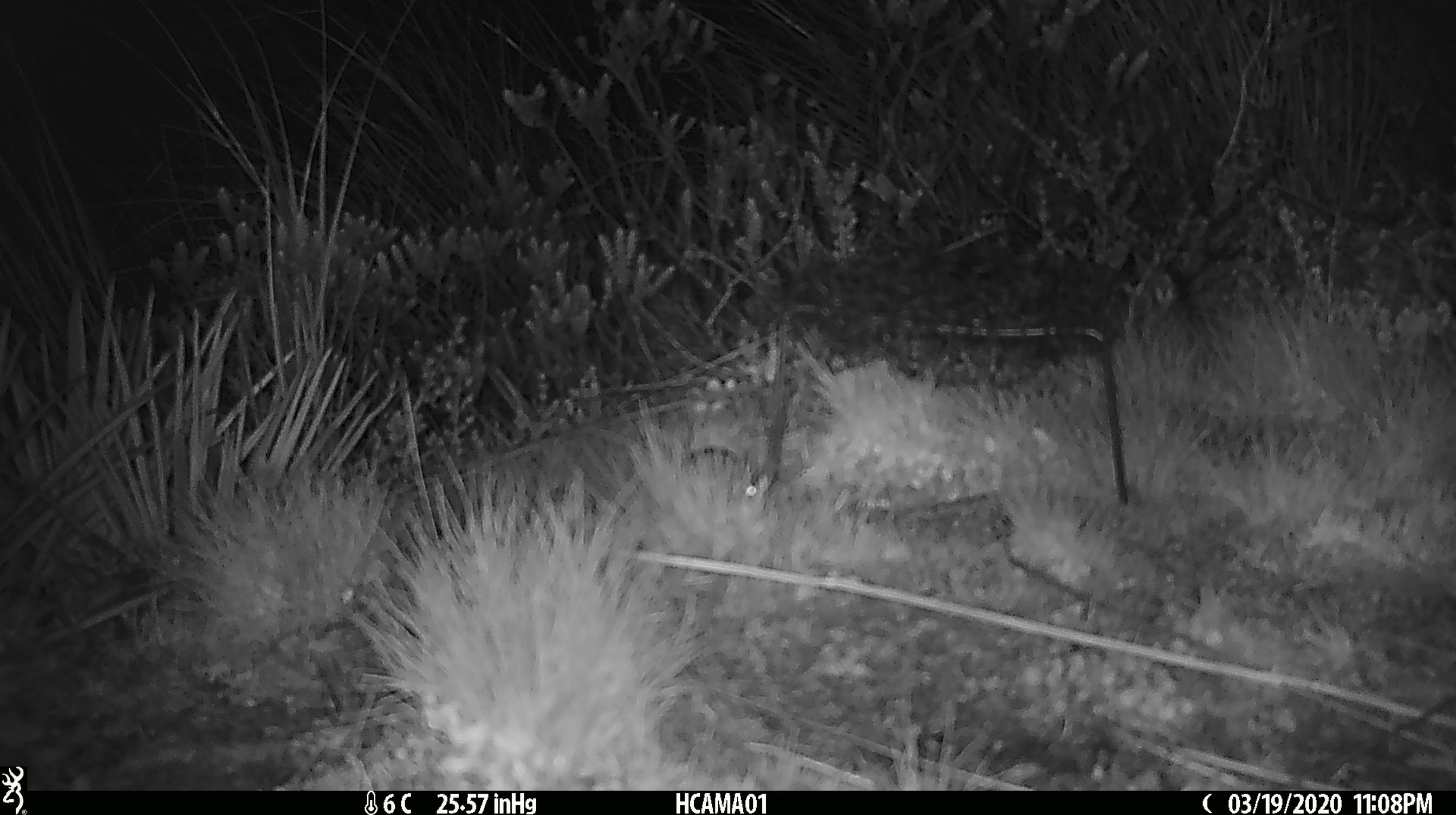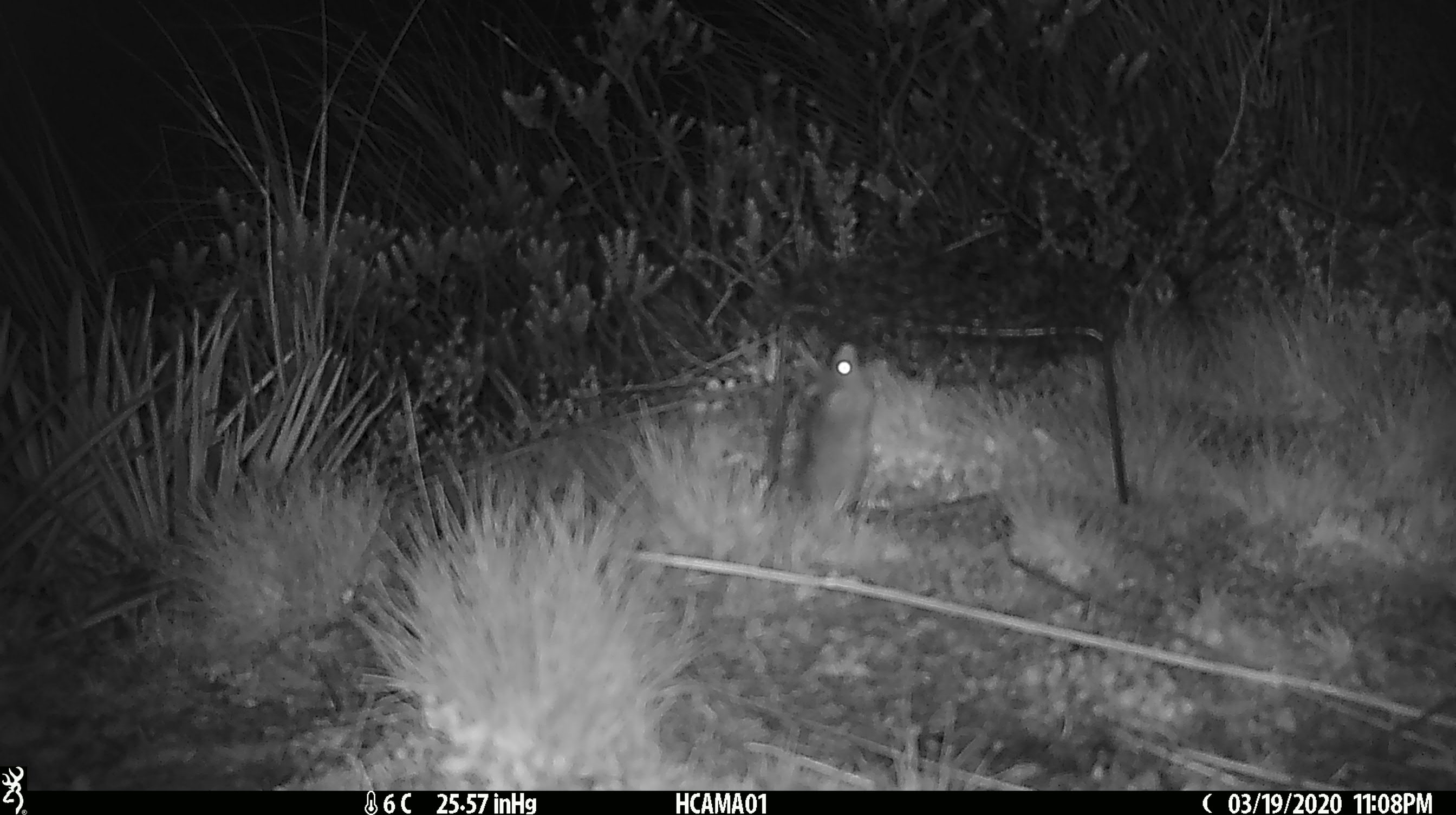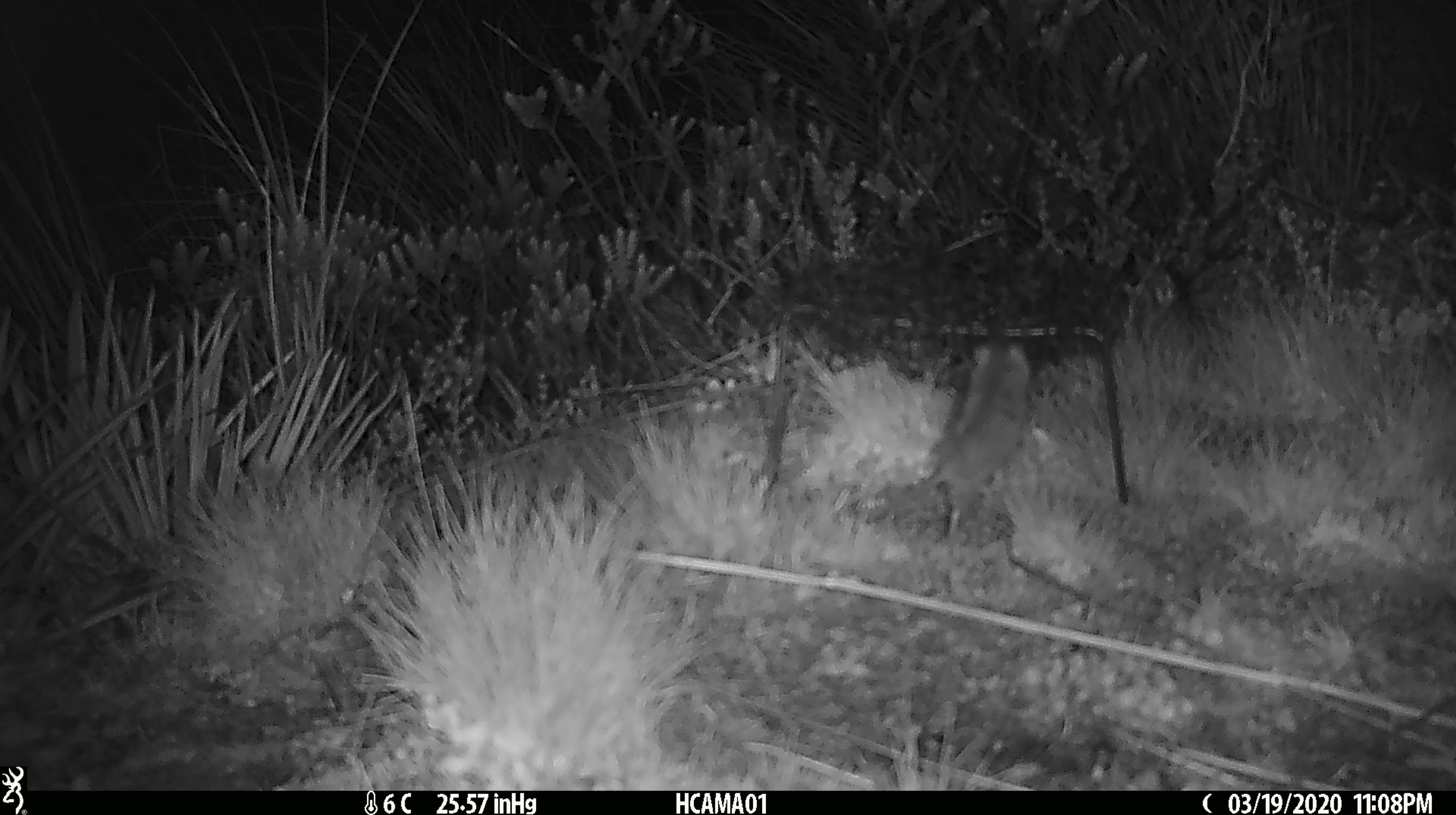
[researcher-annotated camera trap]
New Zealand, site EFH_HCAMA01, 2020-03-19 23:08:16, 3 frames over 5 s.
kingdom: Animalia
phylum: Chordata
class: Mammalia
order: Rodentia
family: Muridae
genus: Mus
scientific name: Mus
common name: mouse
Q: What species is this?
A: Mouse (Mus).